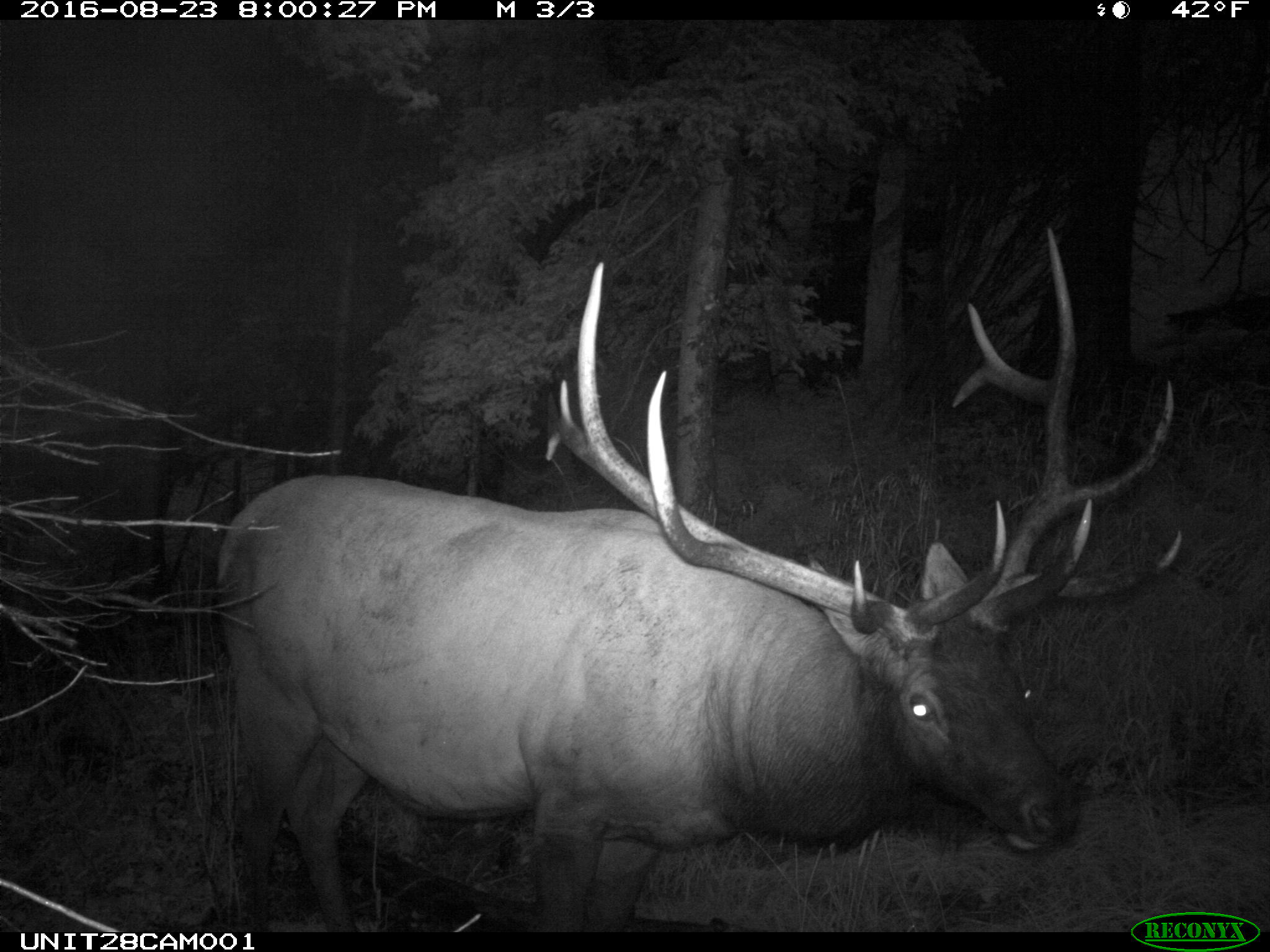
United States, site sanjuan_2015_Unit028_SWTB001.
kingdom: Animalia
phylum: Chordata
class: Mammalia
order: Artiodactyla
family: Cervidae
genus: Cervus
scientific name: Cervus elaphus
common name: red deer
Cervus elaphus (red deer).